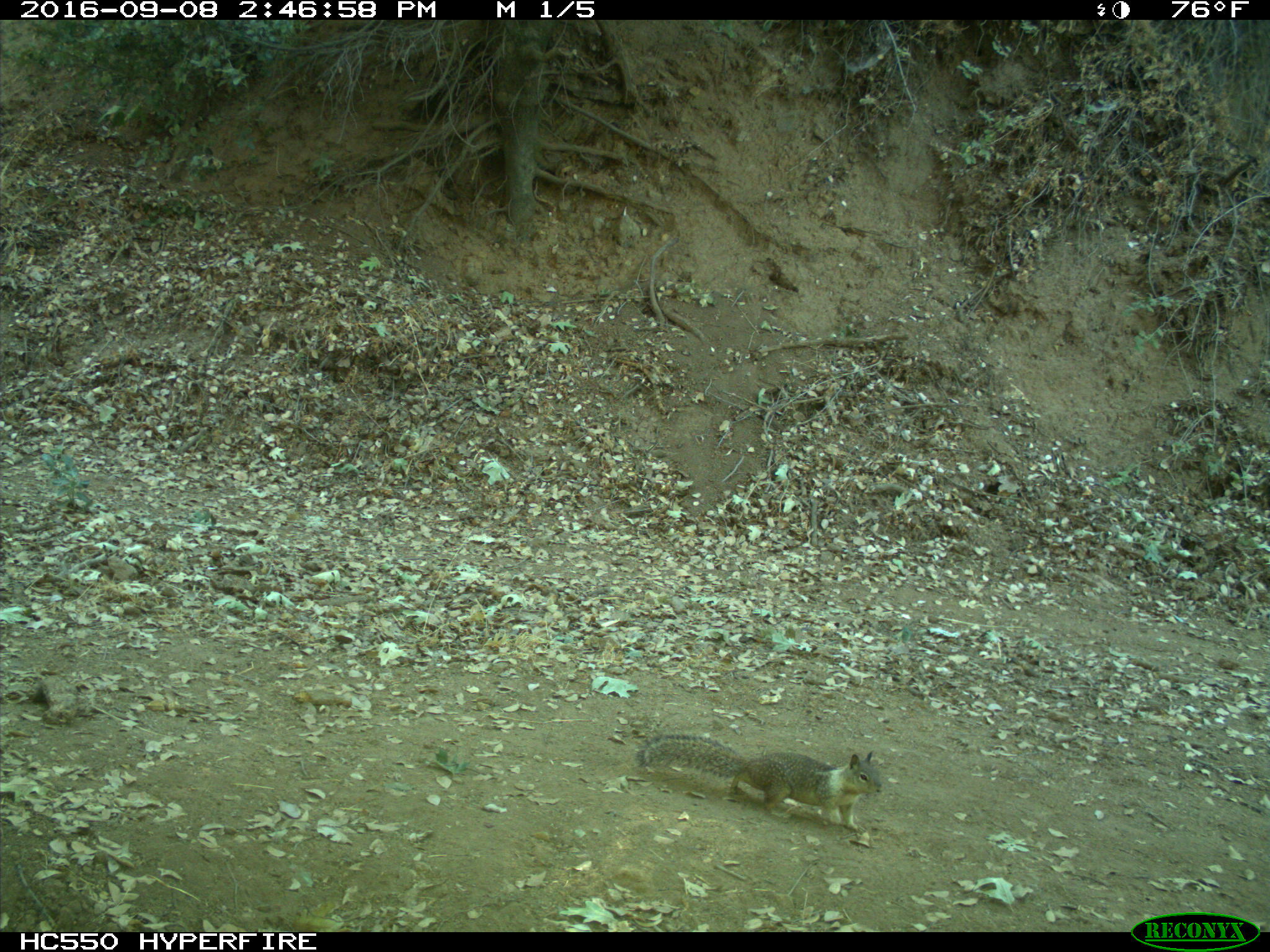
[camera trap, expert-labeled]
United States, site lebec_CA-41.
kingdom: Animalia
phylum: Chordata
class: Mammalia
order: Rodentia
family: Sciuridae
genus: Otospermophilus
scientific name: Otospermophilus beecheyi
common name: california ground squirrel